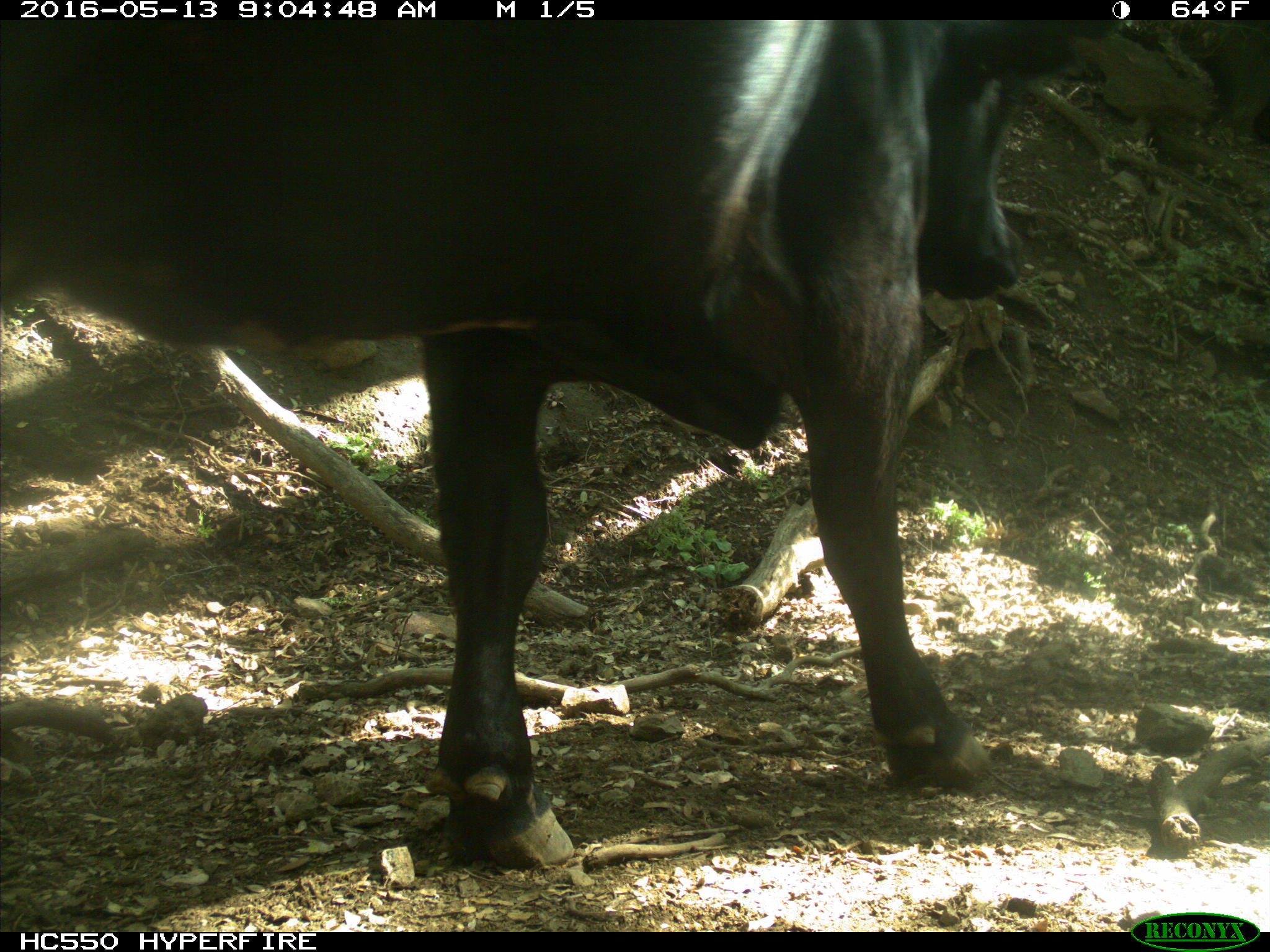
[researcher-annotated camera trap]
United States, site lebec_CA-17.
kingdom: Animalia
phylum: Chordata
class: Mammalia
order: Artiodactyla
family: Bovidae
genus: Bos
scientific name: Bos taurus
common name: domestic cow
Bos taurus (domestic cow).